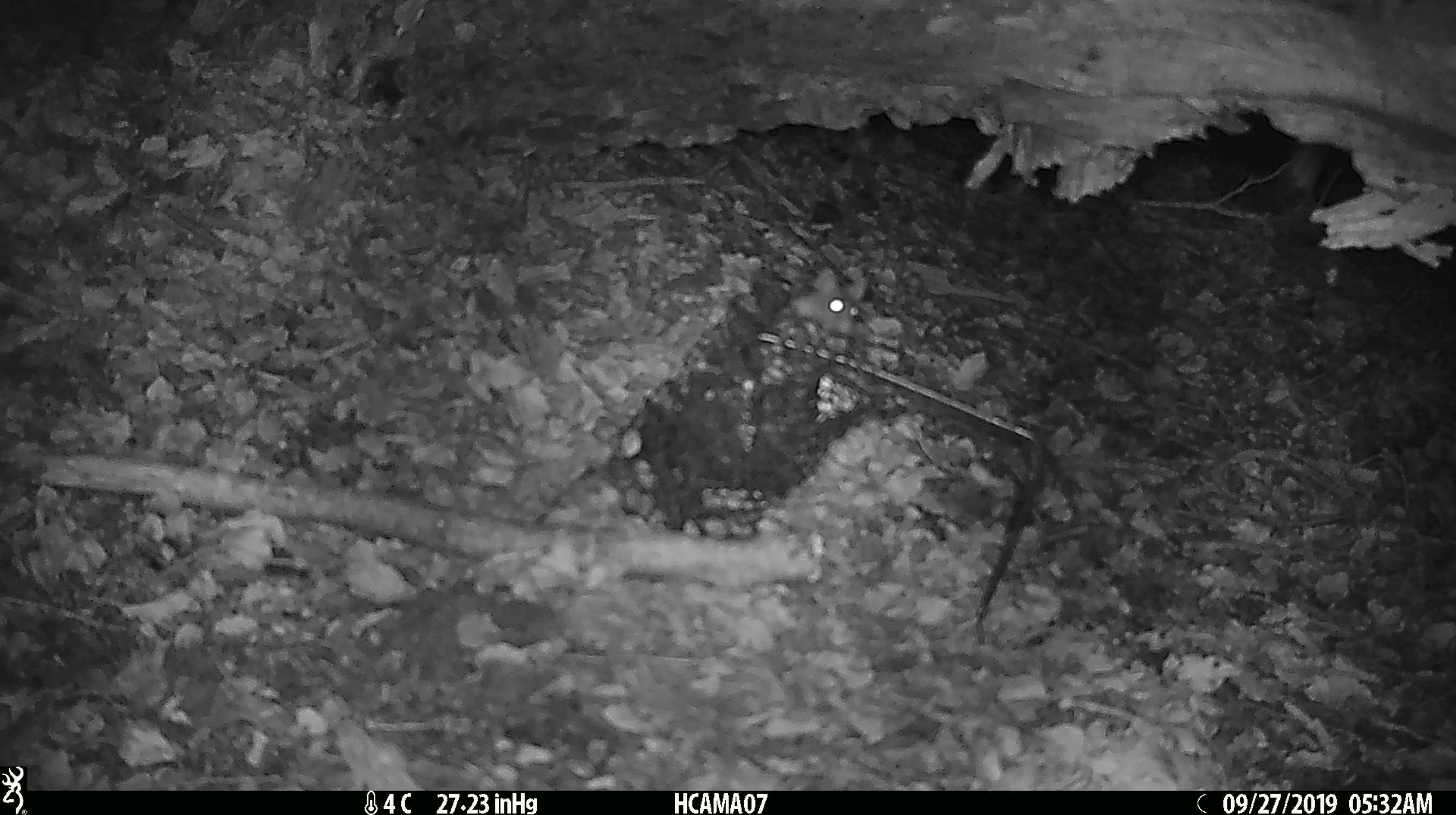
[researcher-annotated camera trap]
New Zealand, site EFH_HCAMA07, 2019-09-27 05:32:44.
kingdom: Animalia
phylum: Chordata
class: Mammalia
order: Rodentia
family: Muridae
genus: Mus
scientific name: Mus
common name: mouse